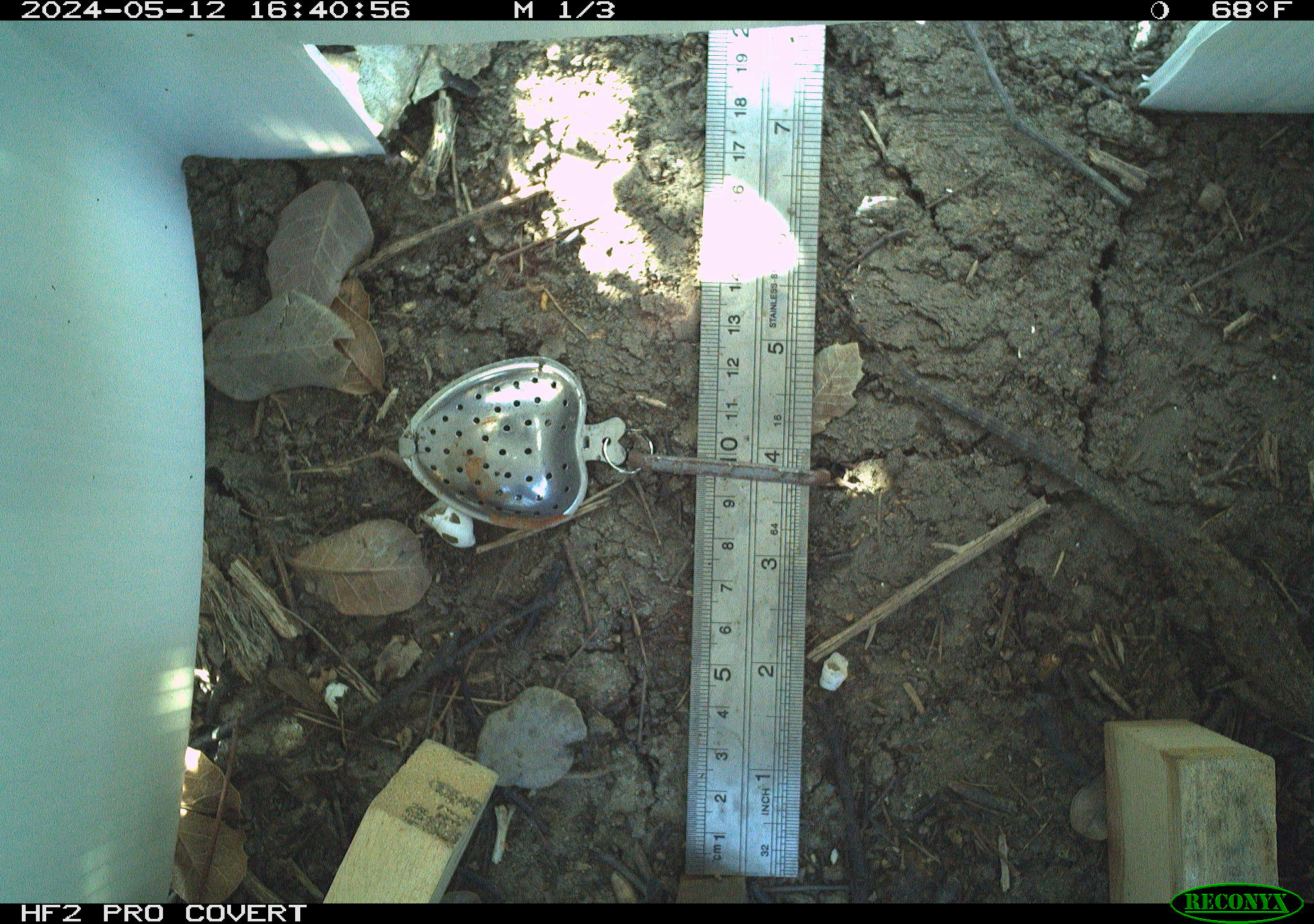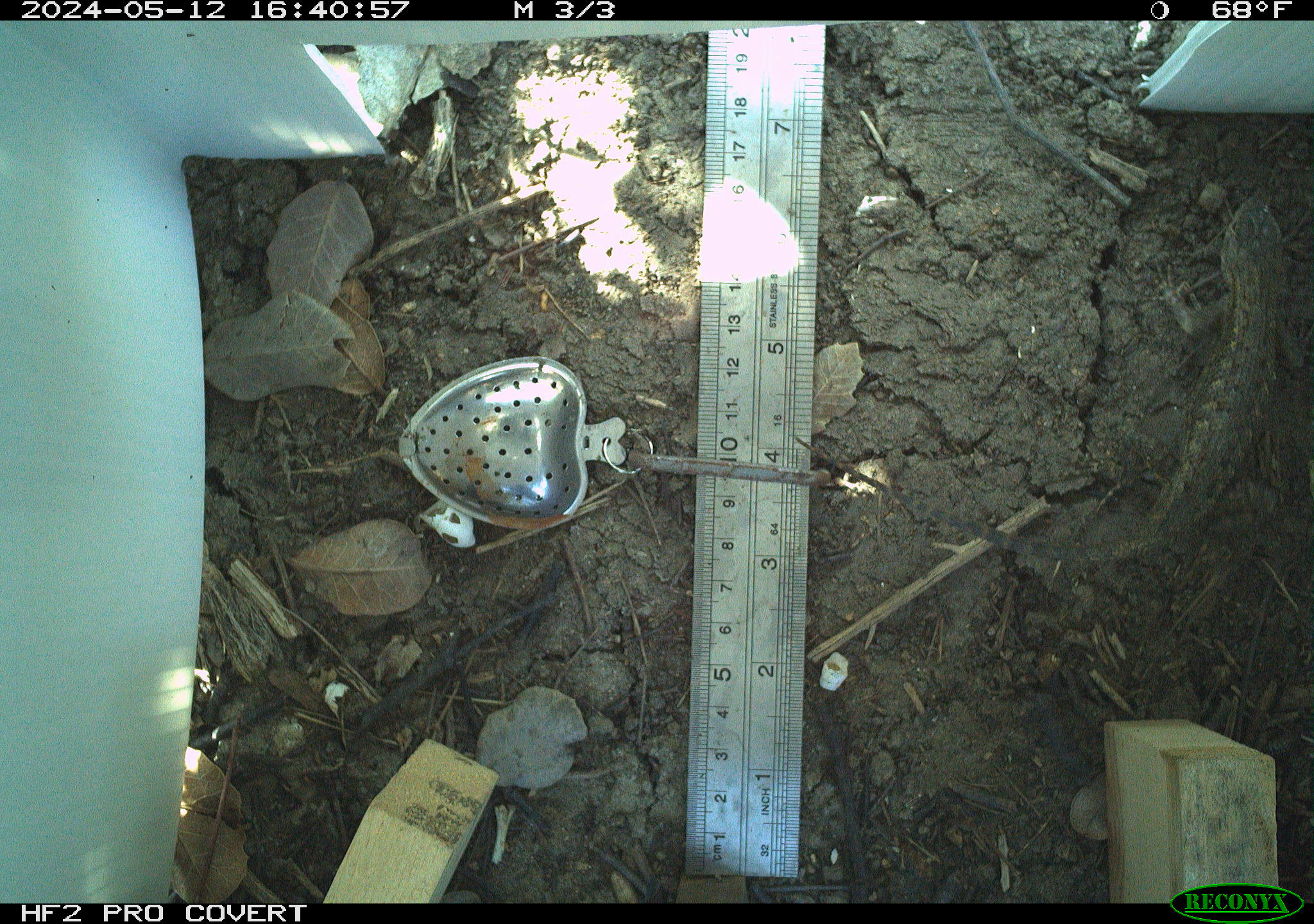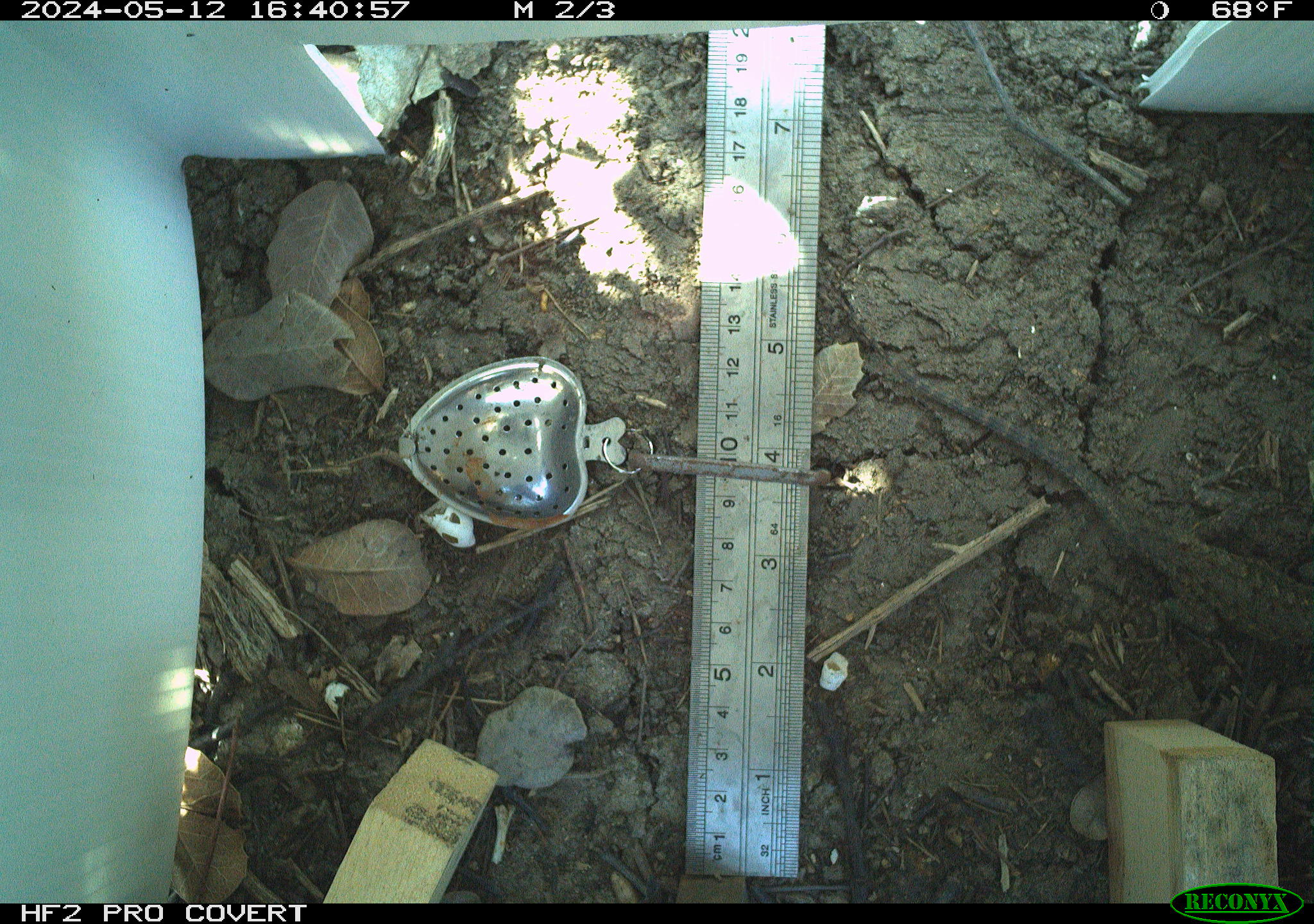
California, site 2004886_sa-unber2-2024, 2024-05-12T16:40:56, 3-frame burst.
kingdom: Animalia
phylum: Chordata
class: Reptilia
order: Squamata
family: Phrynosomatidae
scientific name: Phrynosomatidae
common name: phrynosomatid lizards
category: phrynosomatidae family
Phrynosomatidae family (phrynosomatid lizards) (Phrynosomatidae).